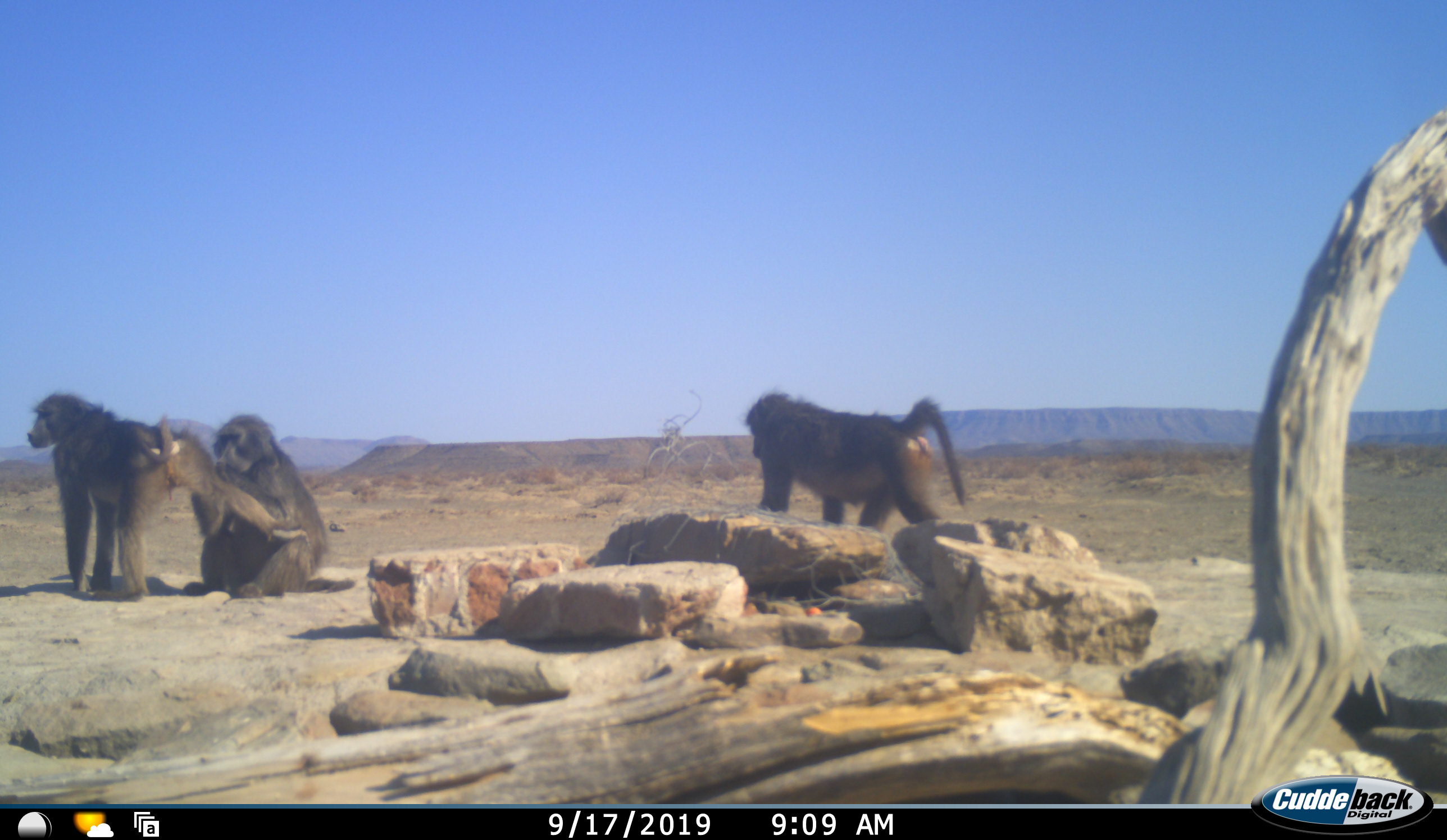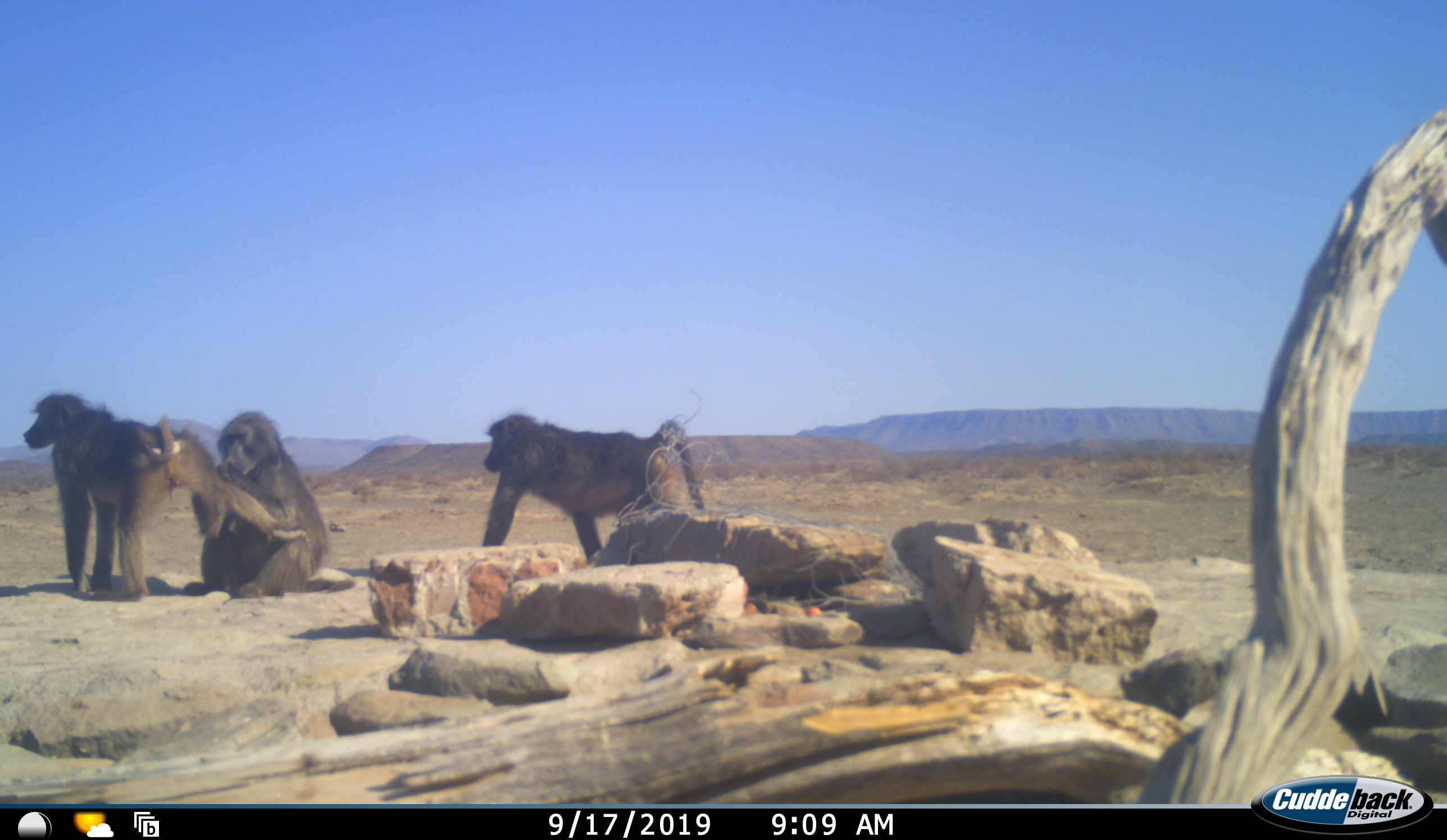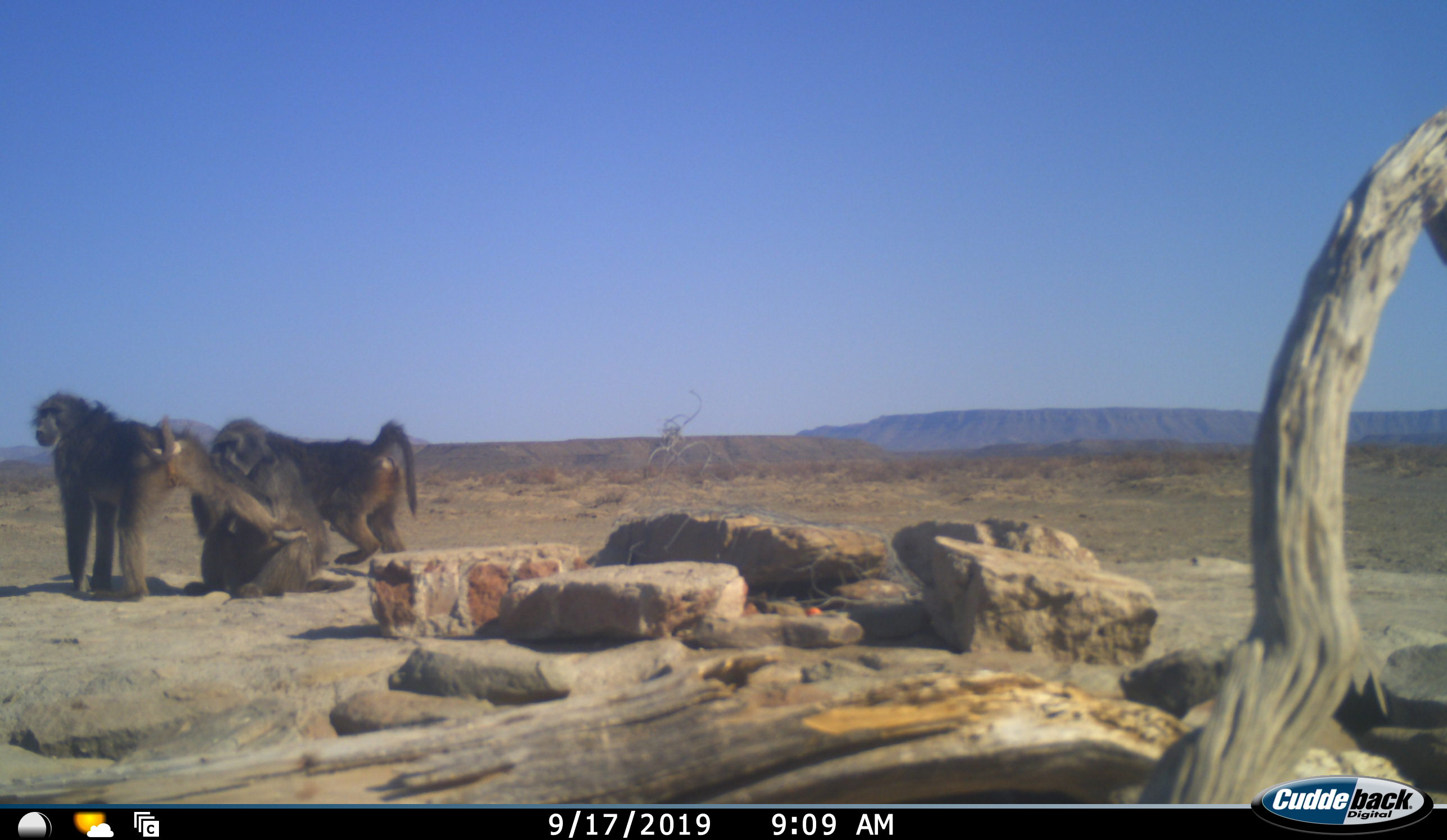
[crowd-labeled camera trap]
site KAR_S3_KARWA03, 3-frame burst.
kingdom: Animalia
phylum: Chordata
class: Mammalia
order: Primates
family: Cercopithecidae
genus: Papio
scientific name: Papio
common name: baboon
Baboon (Papio), count 3. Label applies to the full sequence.